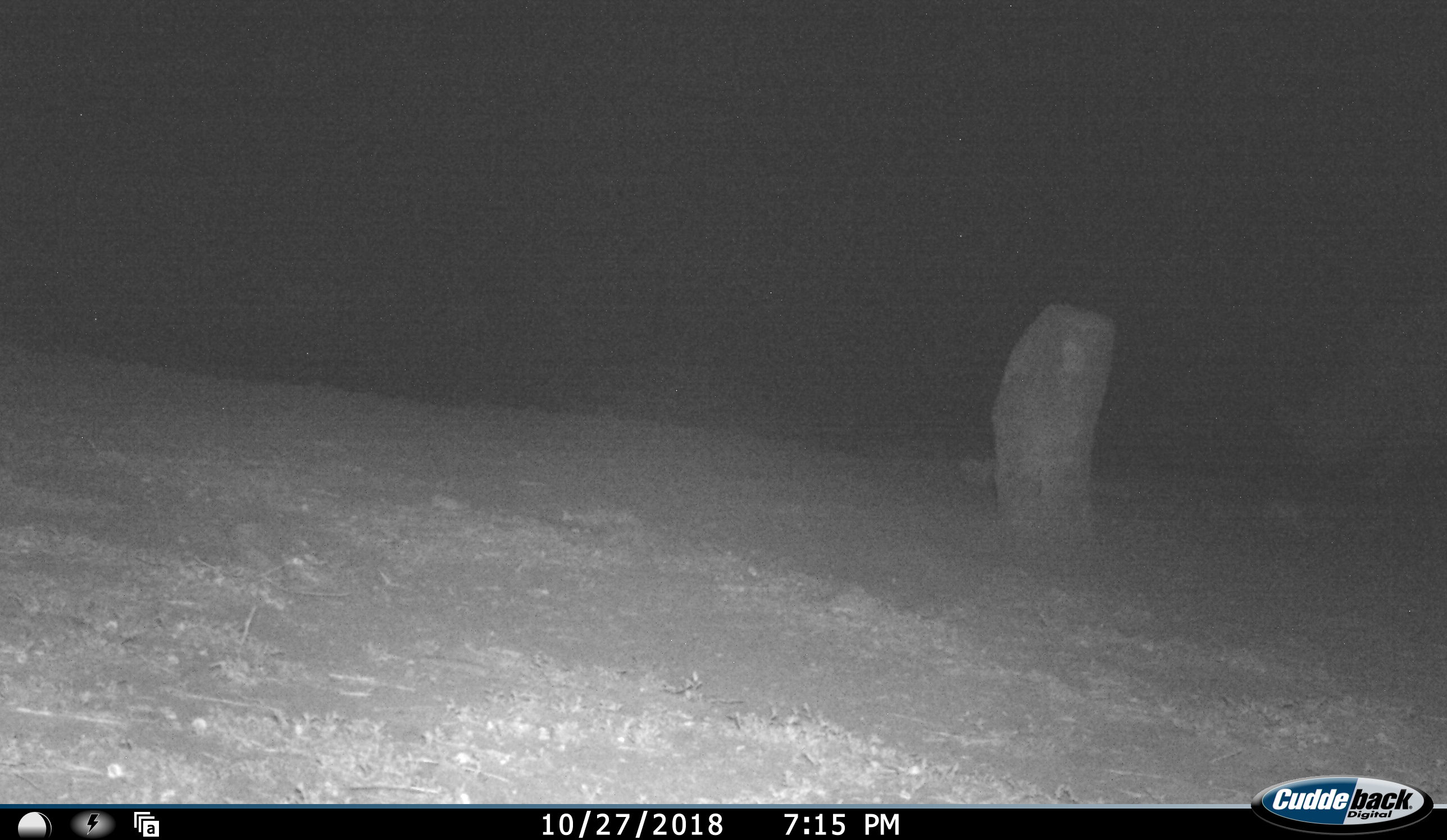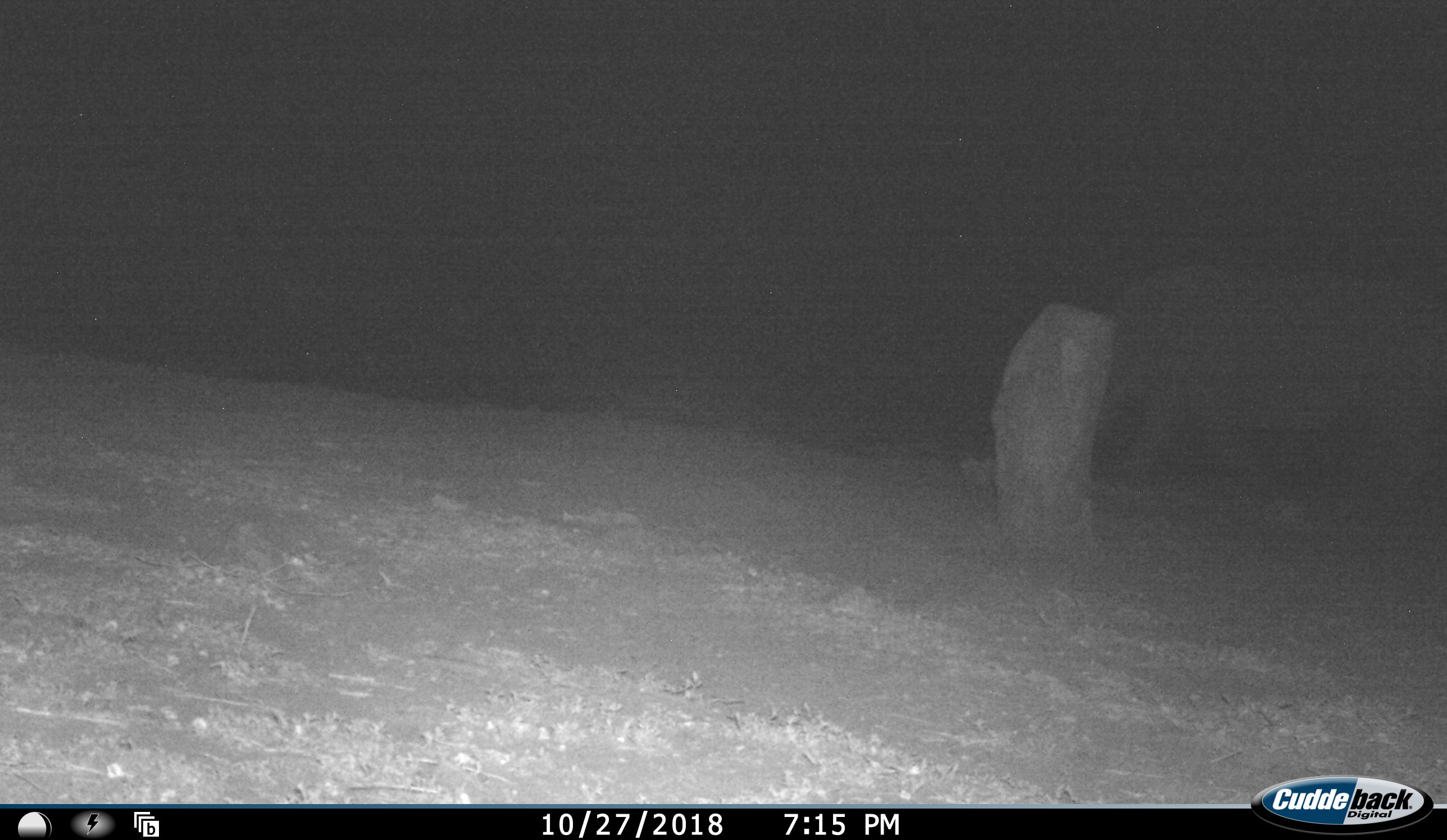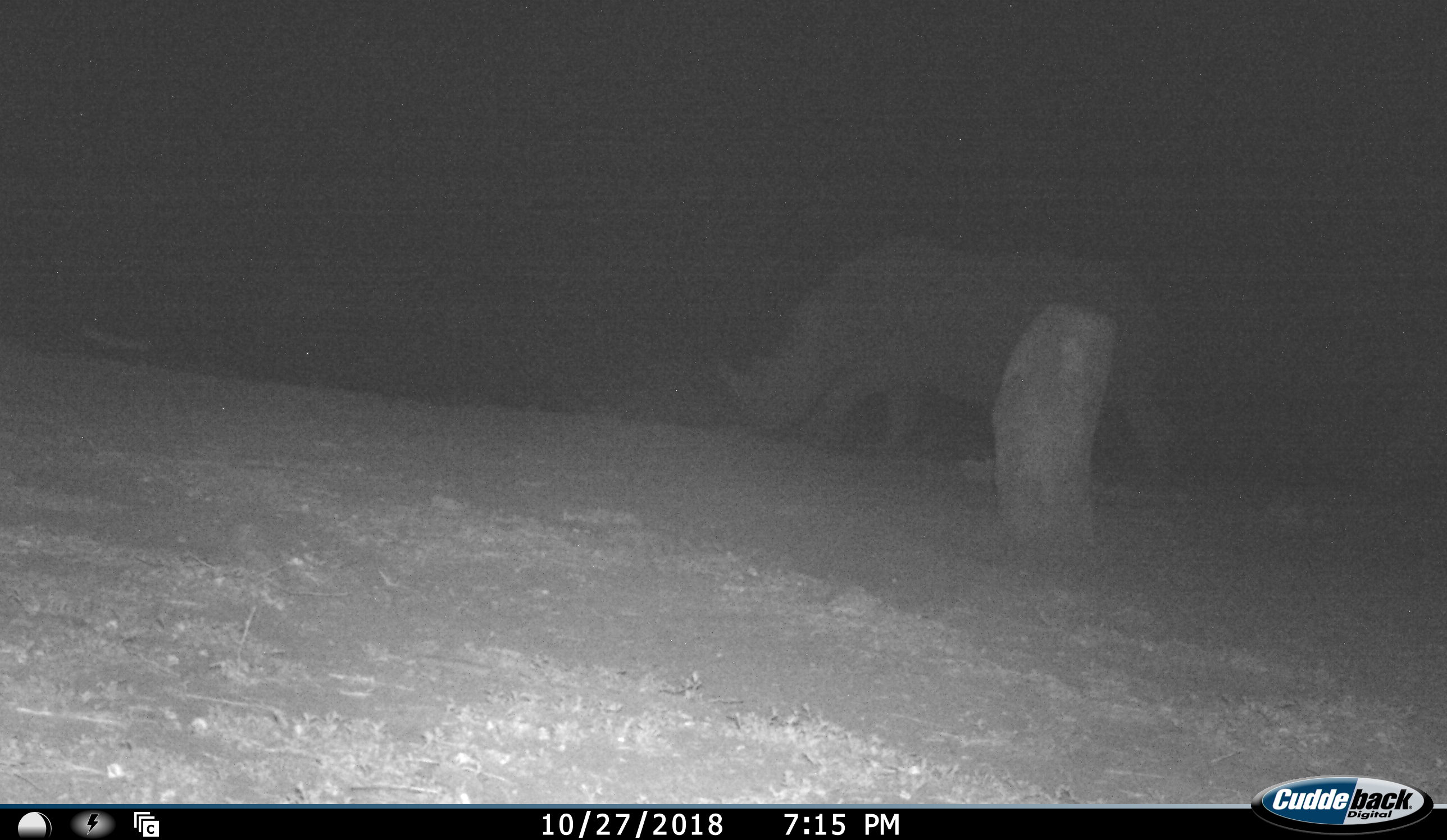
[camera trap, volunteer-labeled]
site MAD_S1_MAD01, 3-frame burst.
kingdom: Animalia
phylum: Chordata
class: Mammalia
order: Perissodactyla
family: Rhinocerotidae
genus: Ceratotherium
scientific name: Ceratotherium simum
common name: white rhinoceros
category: rhinoceroswhite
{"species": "rhinoceroswhite (white rhinoceros) (Ceratotherium simum)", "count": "1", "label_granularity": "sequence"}